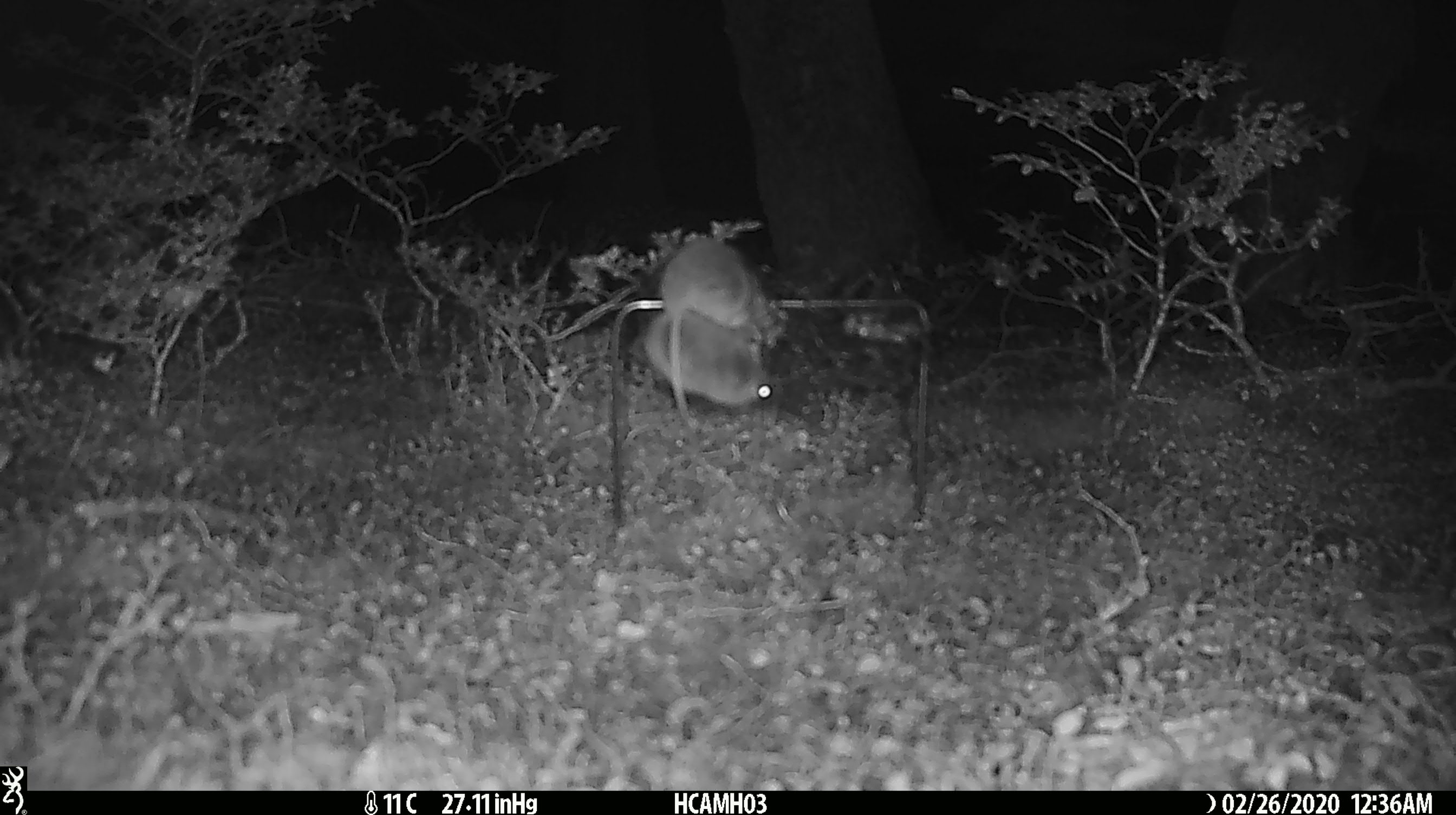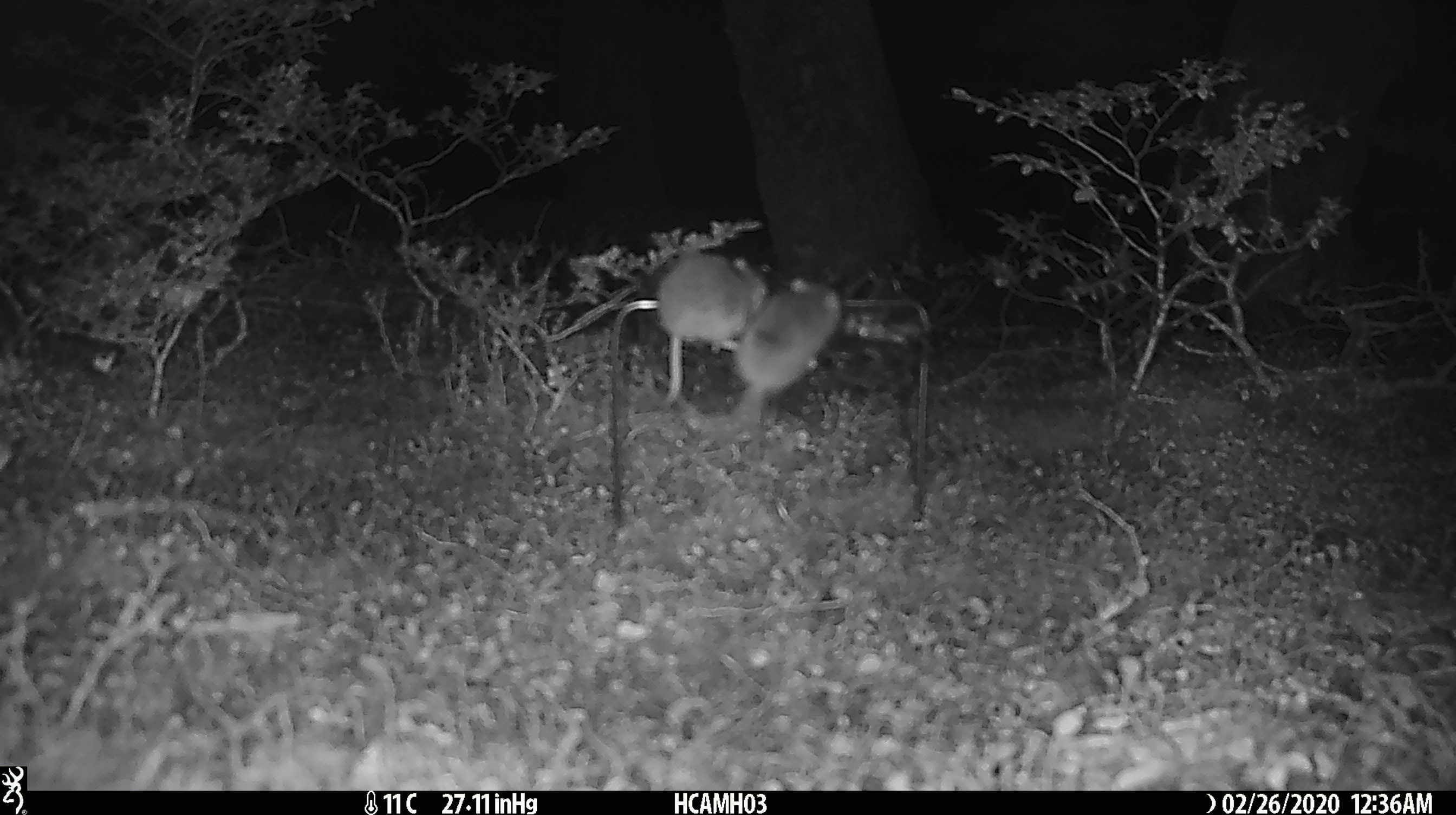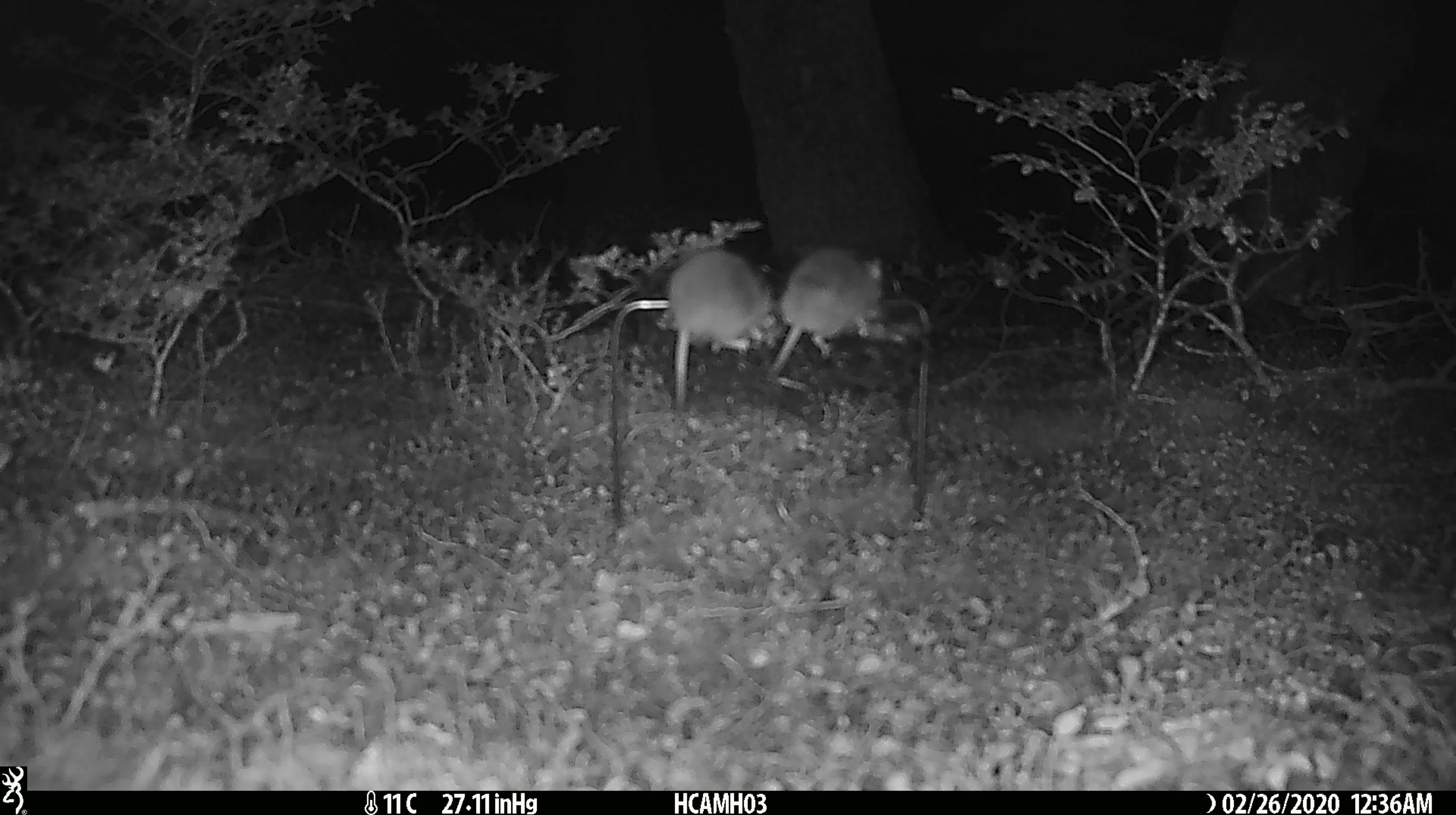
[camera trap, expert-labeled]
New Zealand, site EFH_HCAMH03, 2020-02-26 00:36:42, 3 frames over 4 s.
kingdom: Animalia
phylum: Chordata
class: Mammalia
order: Rodentia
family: Muridae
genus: Mus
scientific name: Mus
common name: mouse